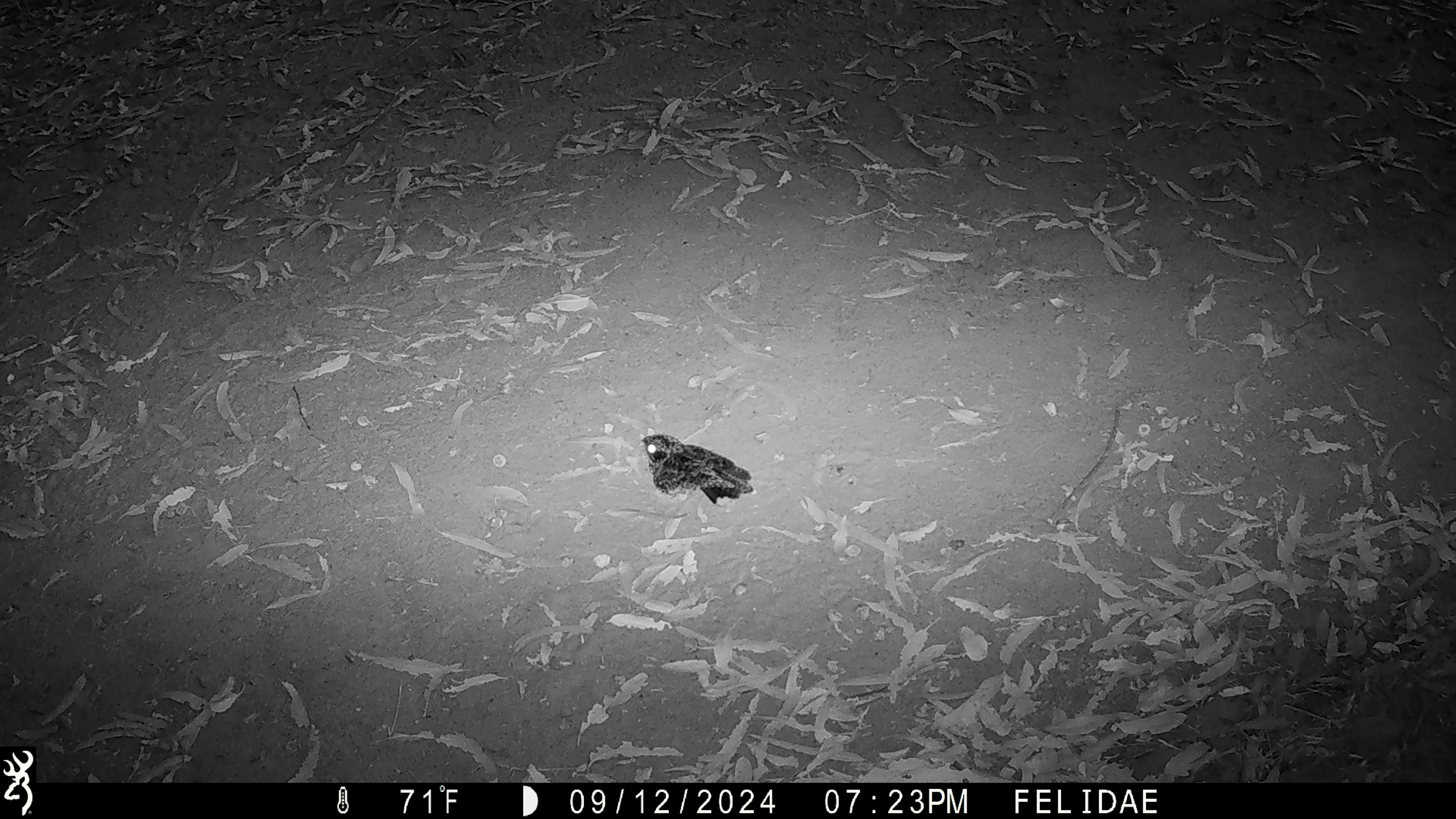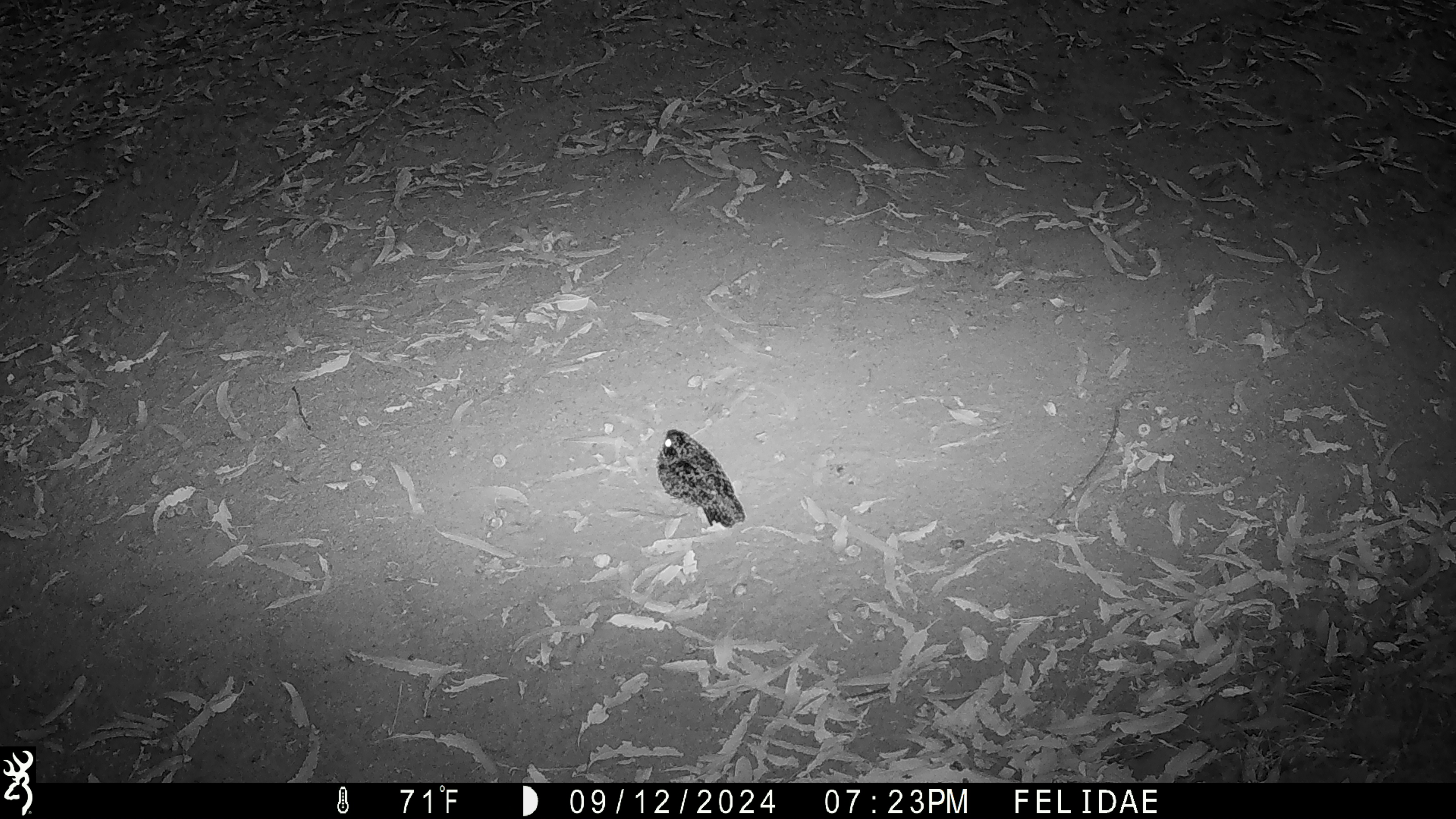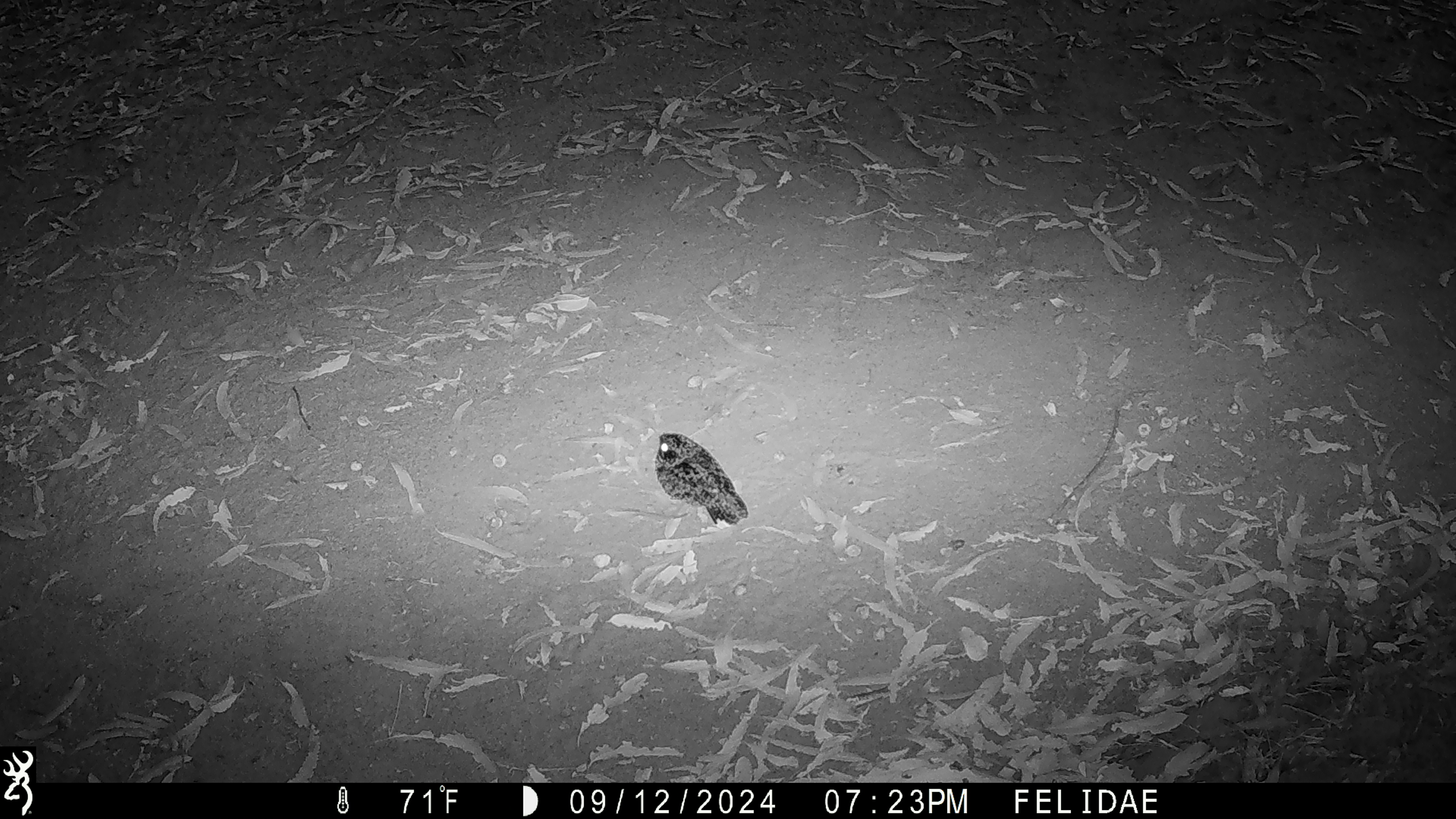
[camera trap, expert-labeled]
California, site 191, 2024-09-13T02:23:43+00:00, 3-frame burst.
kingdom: Animalia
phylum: Chordata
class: Aves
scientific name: Aves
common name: bird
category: unknown bird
Unknown bird (bird) (Aves).